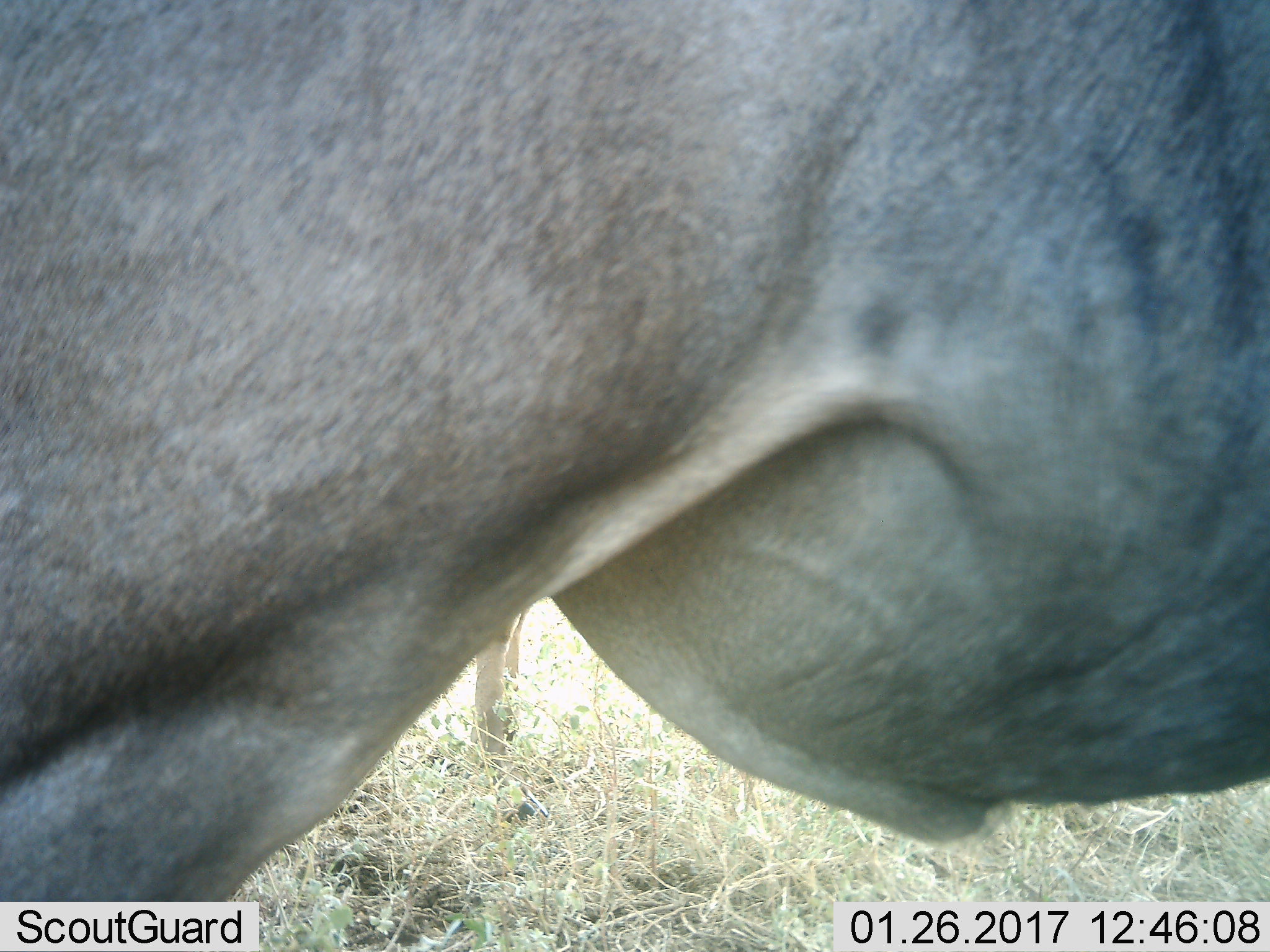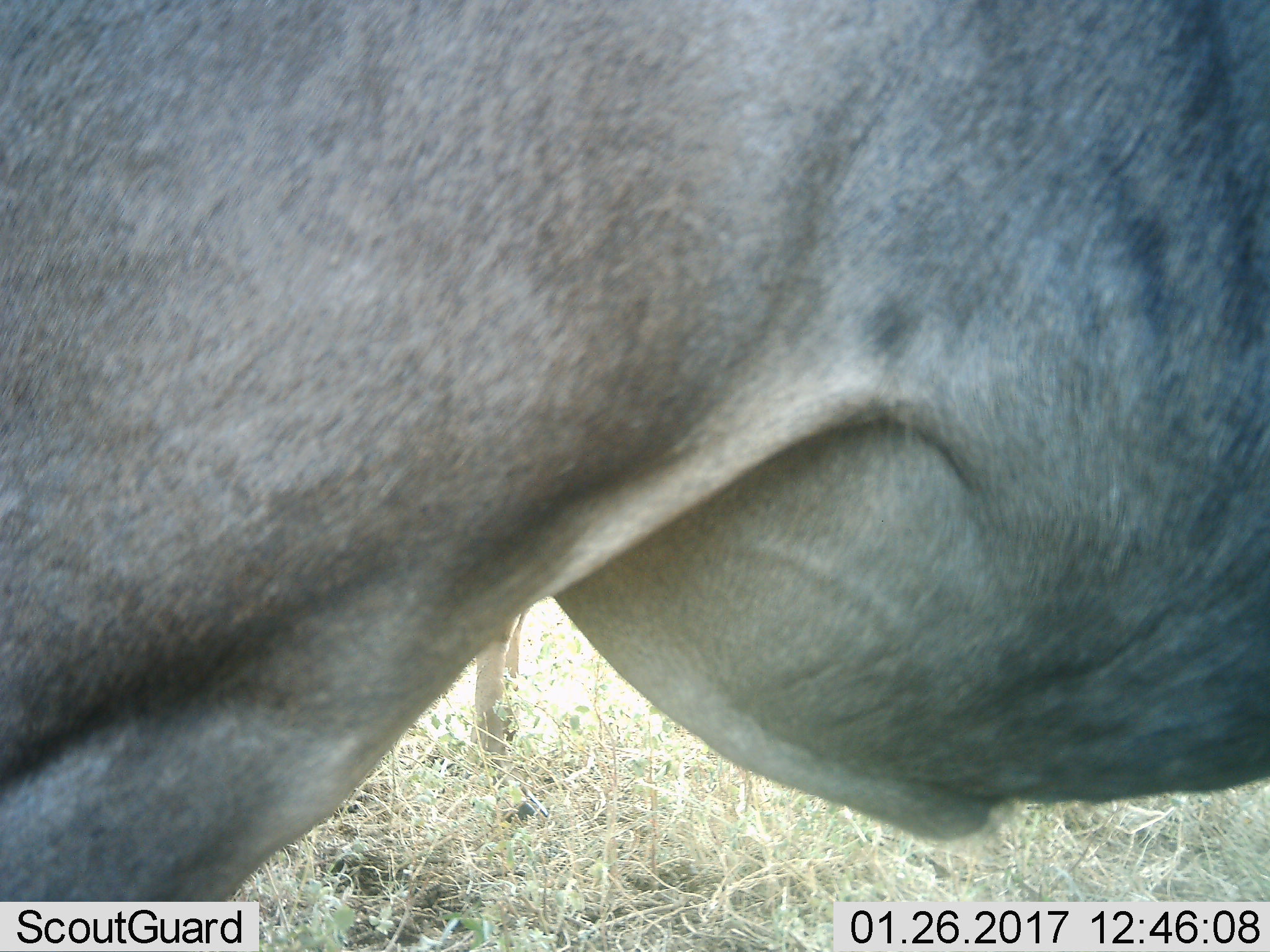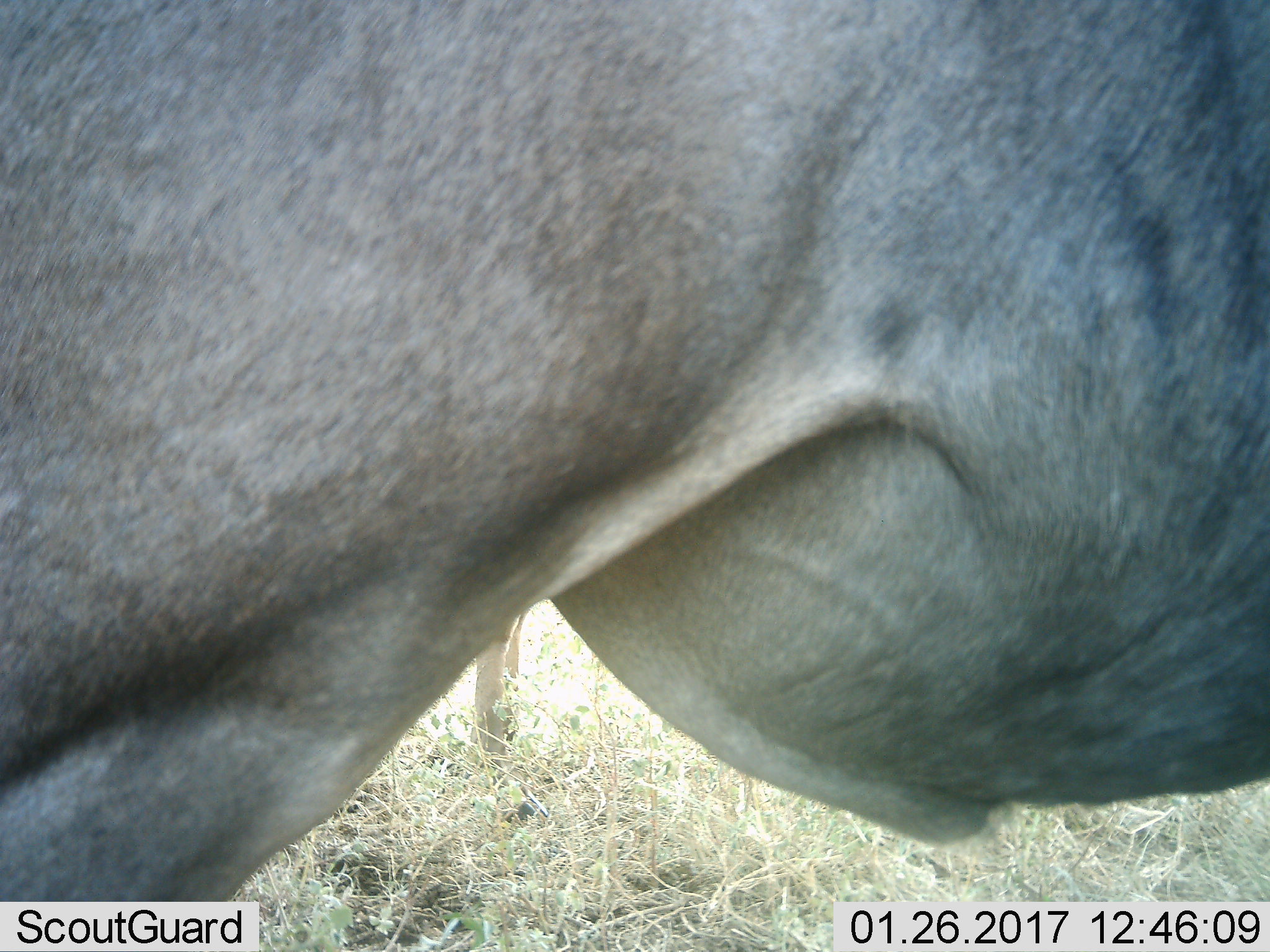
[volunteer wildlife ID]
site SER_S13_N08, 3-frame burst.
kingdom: Animalia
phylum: Chordata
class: Mammalia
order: Artiodactyla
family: Bovidae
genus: Connochaetes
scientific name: Connochaetes taurinus taurinus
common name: blue wildebeest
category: wildebeestblue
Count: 1.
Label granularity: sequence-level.